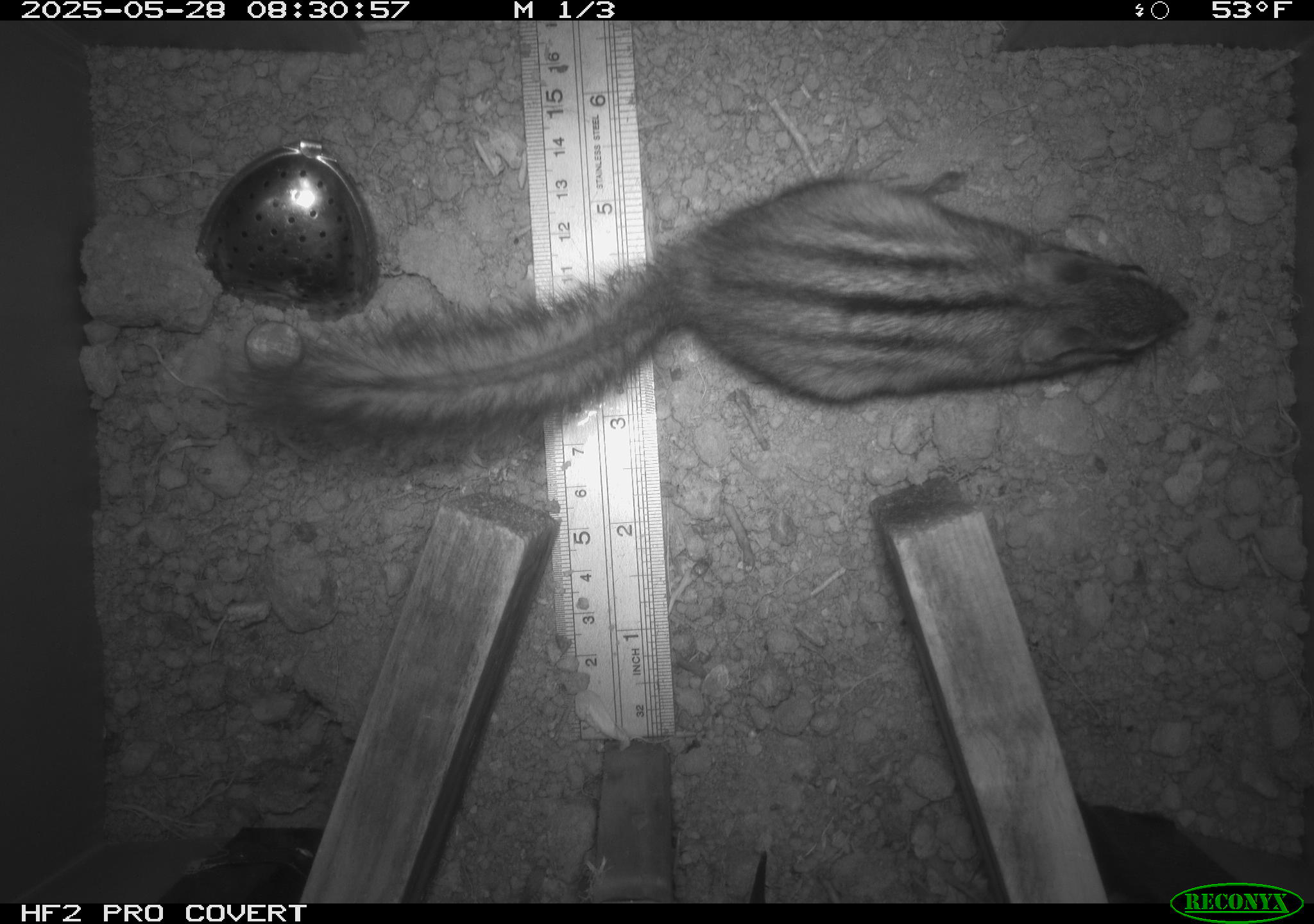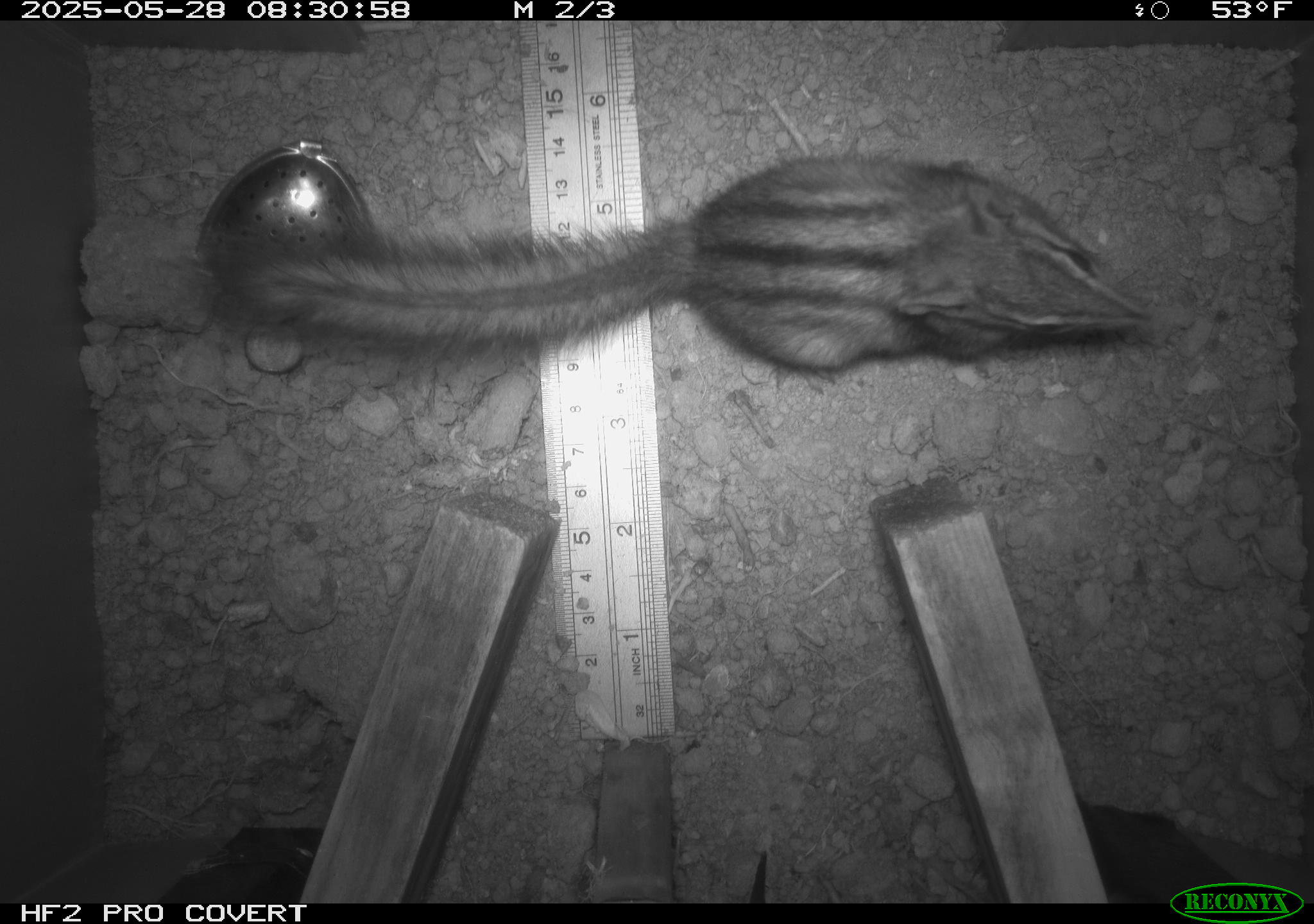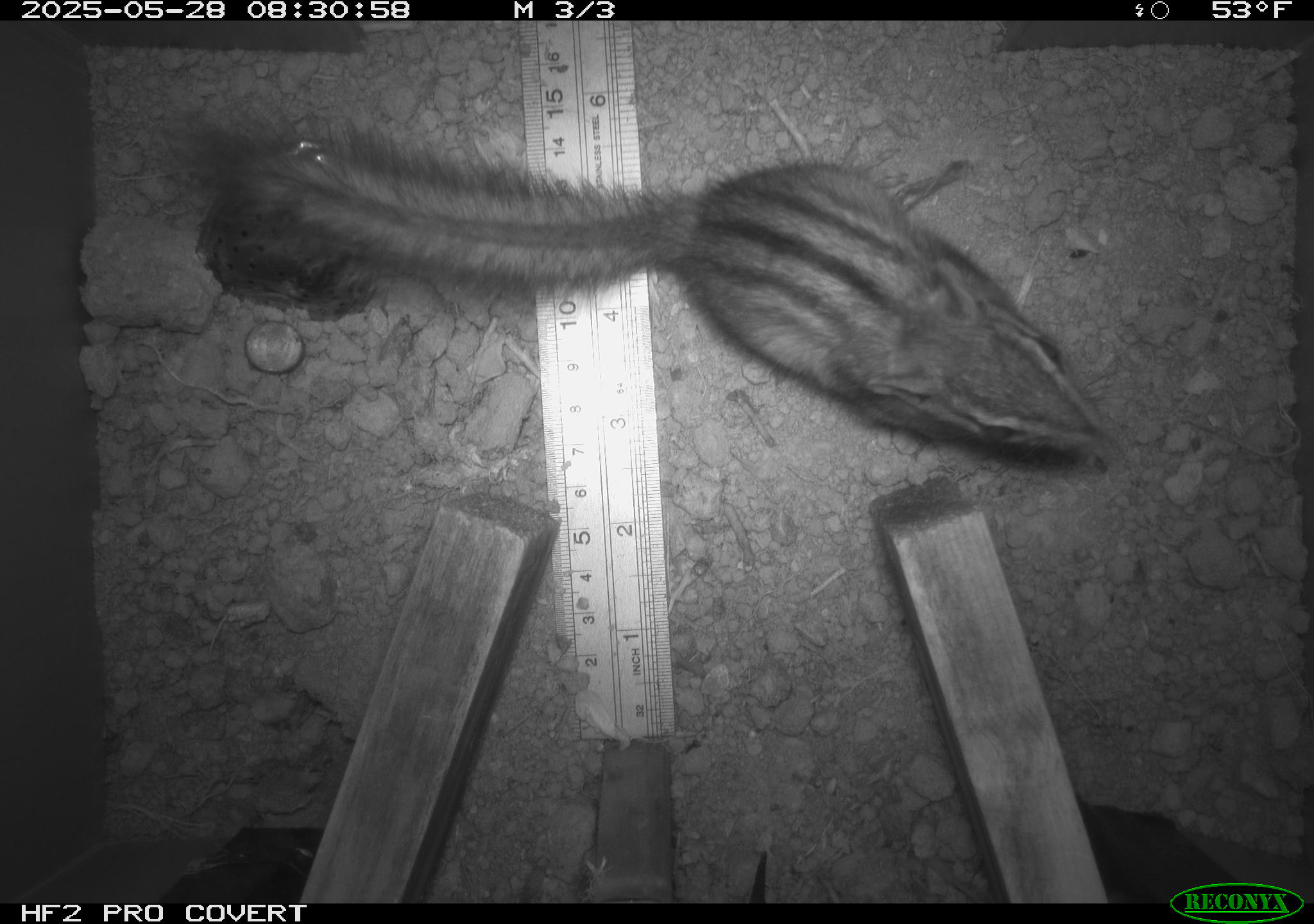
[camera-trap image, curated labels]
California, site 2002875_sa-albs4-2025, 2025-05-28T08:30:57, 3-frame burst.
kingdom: Animalia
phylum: Chordata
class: Mammalia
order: Rodentia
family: Sciuridae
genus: Neotamias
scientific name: Neotamias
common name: western chipmunks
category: neotamias species